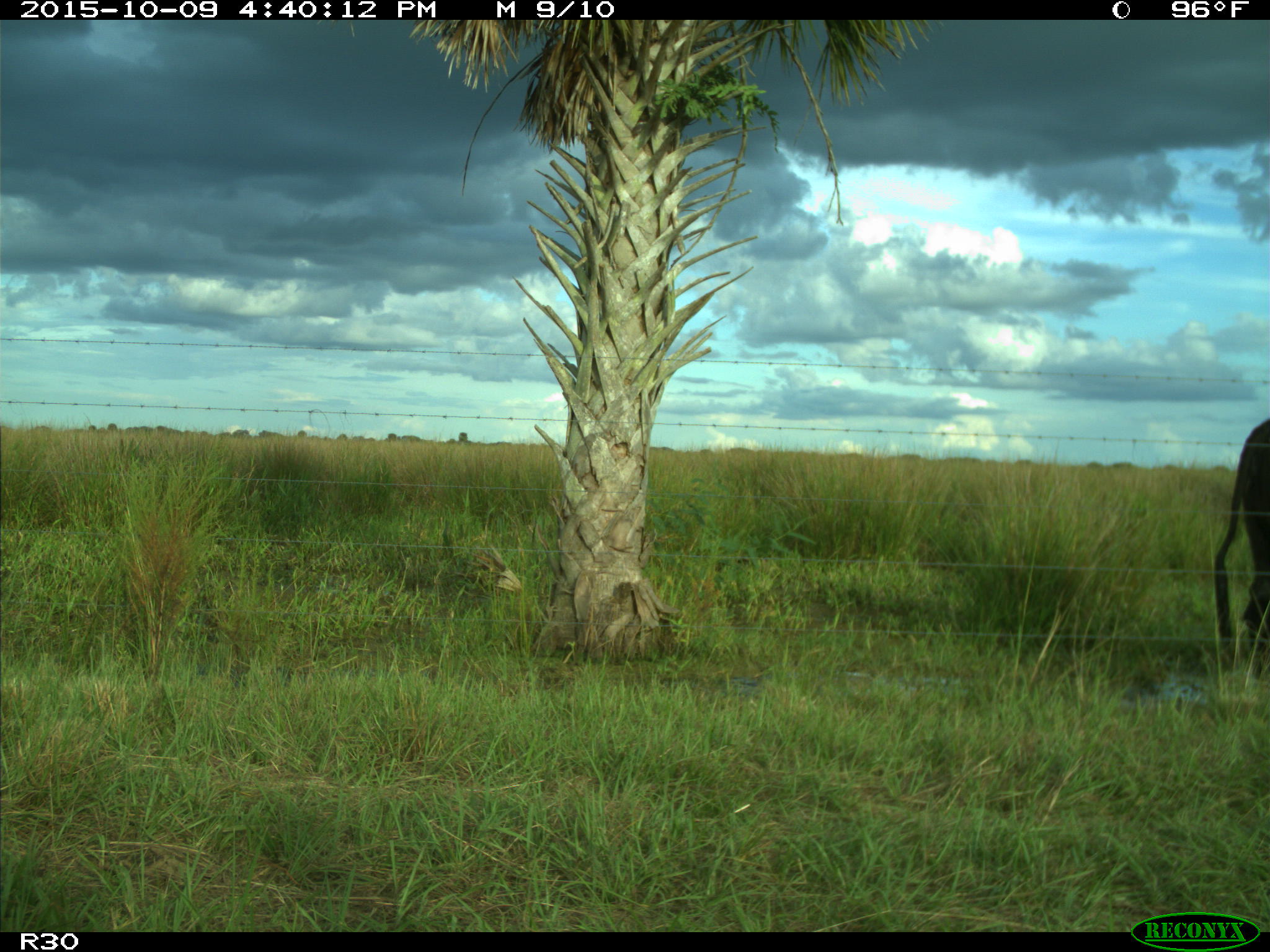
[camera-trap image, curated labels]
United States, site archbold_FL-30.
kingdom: Animalia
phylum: Chordata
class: Mammalia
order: Artiodactyla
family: Bovidae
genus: Bos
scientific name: Bos taurus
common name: domestic cow